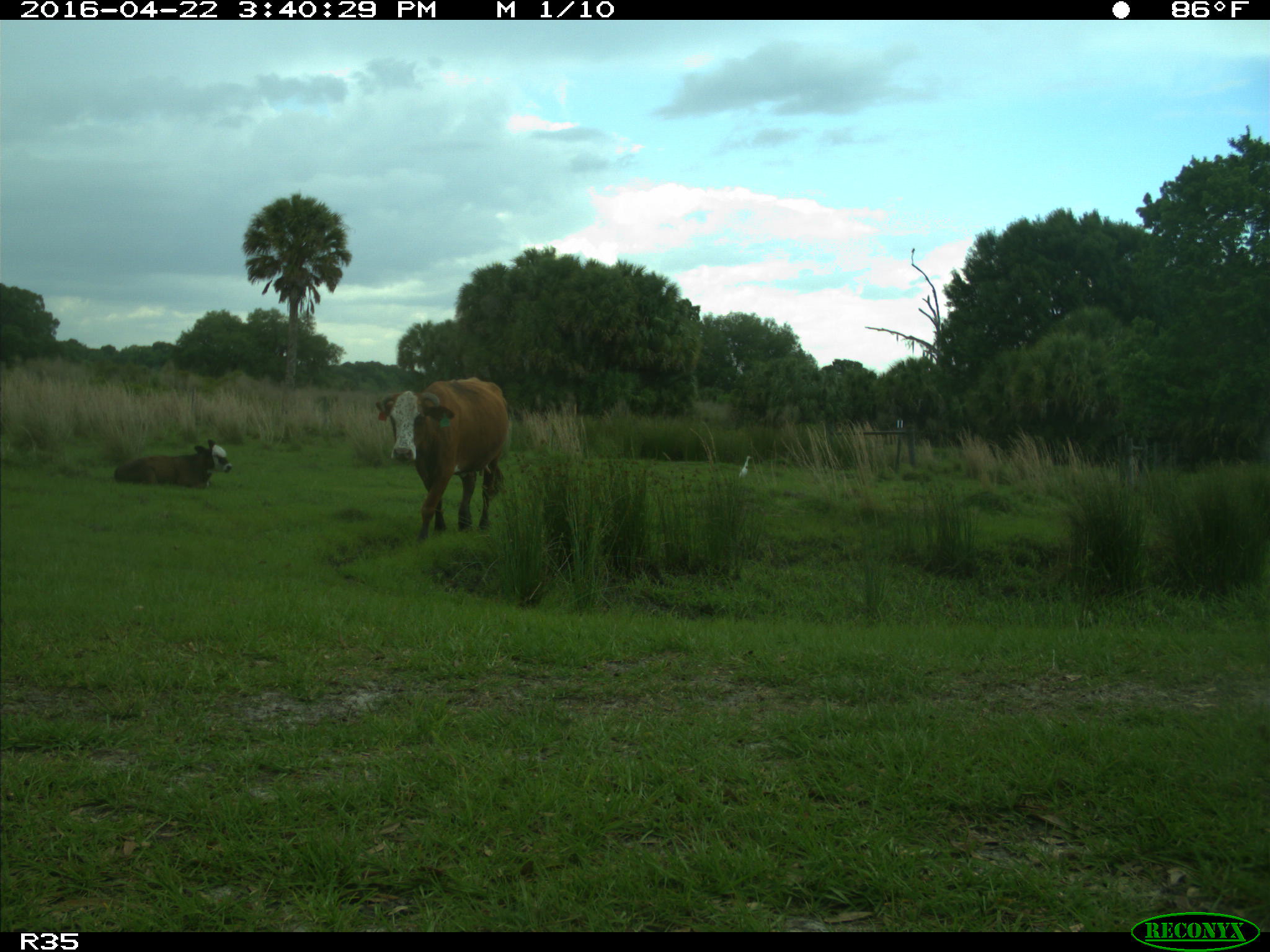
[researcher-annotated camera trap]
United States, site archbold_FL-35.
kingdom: Animalia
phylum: Chordata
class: Mammalia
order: Artiodactyla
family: Bovidae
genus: Bos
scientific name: Bos taurus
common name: domestic cow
Bos taurus (domestic cow).